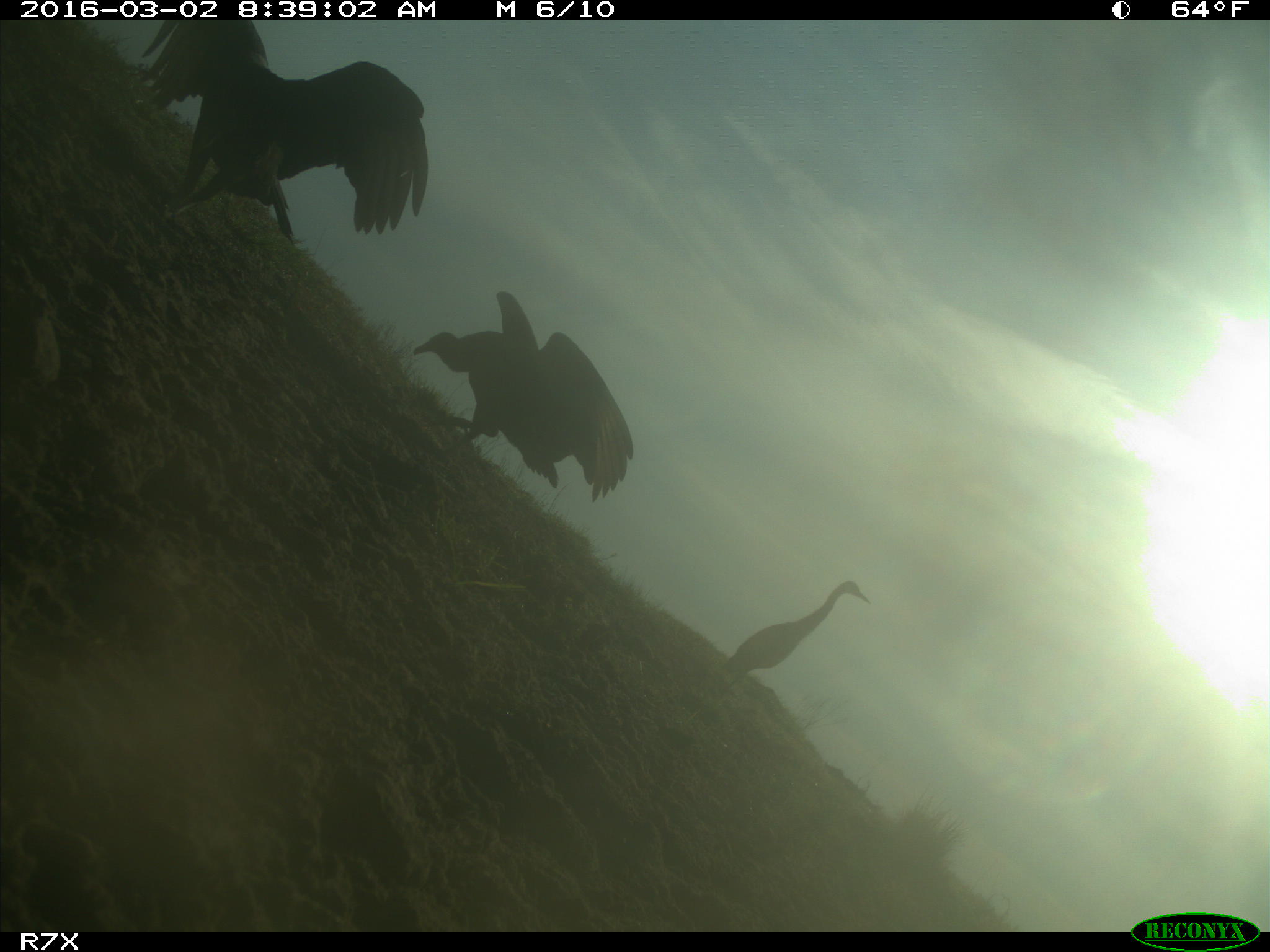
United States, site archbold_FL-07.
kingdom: Animalia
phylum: Chordata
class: Aves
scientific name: Aves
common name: birds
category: unidentified bird